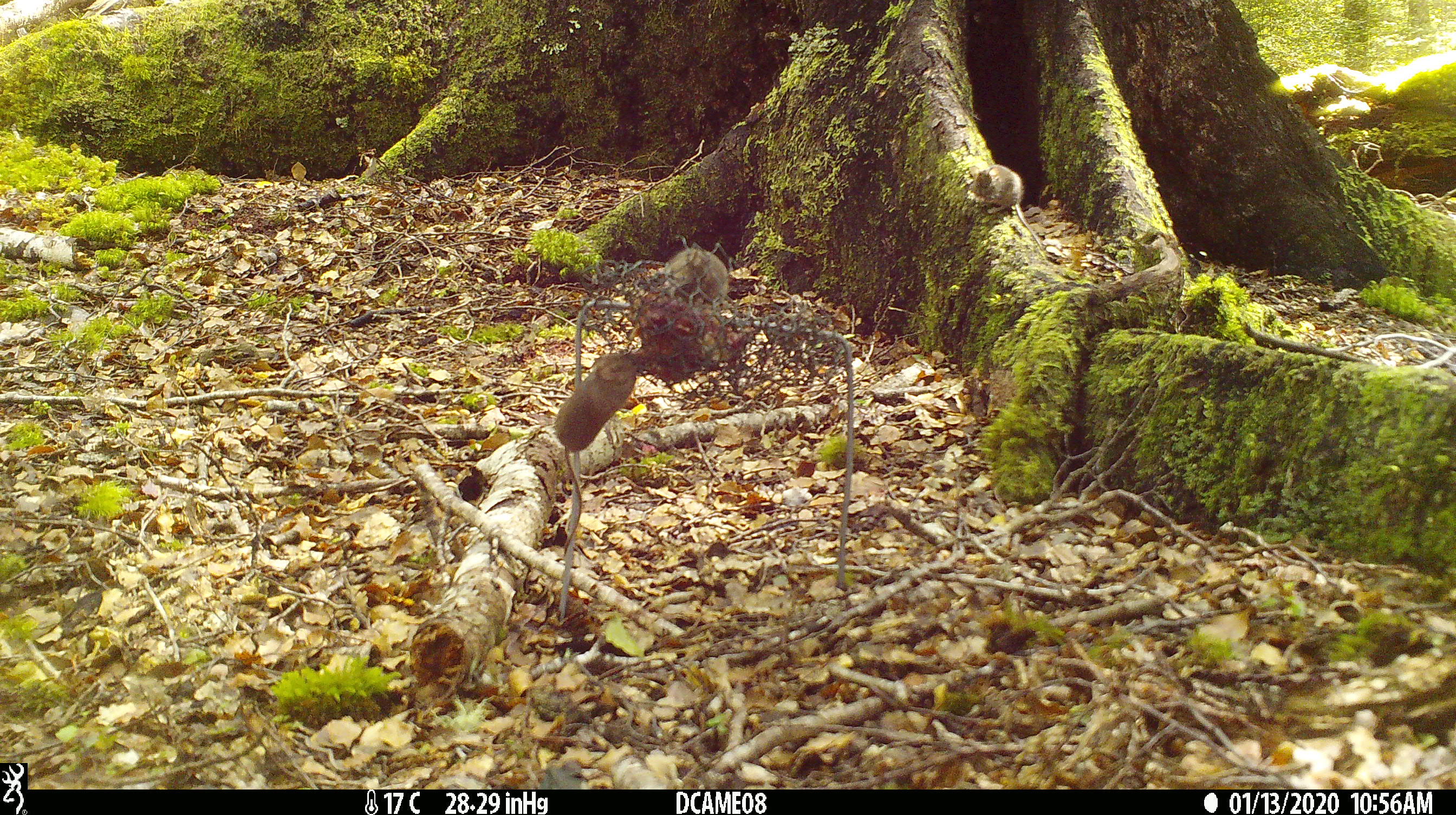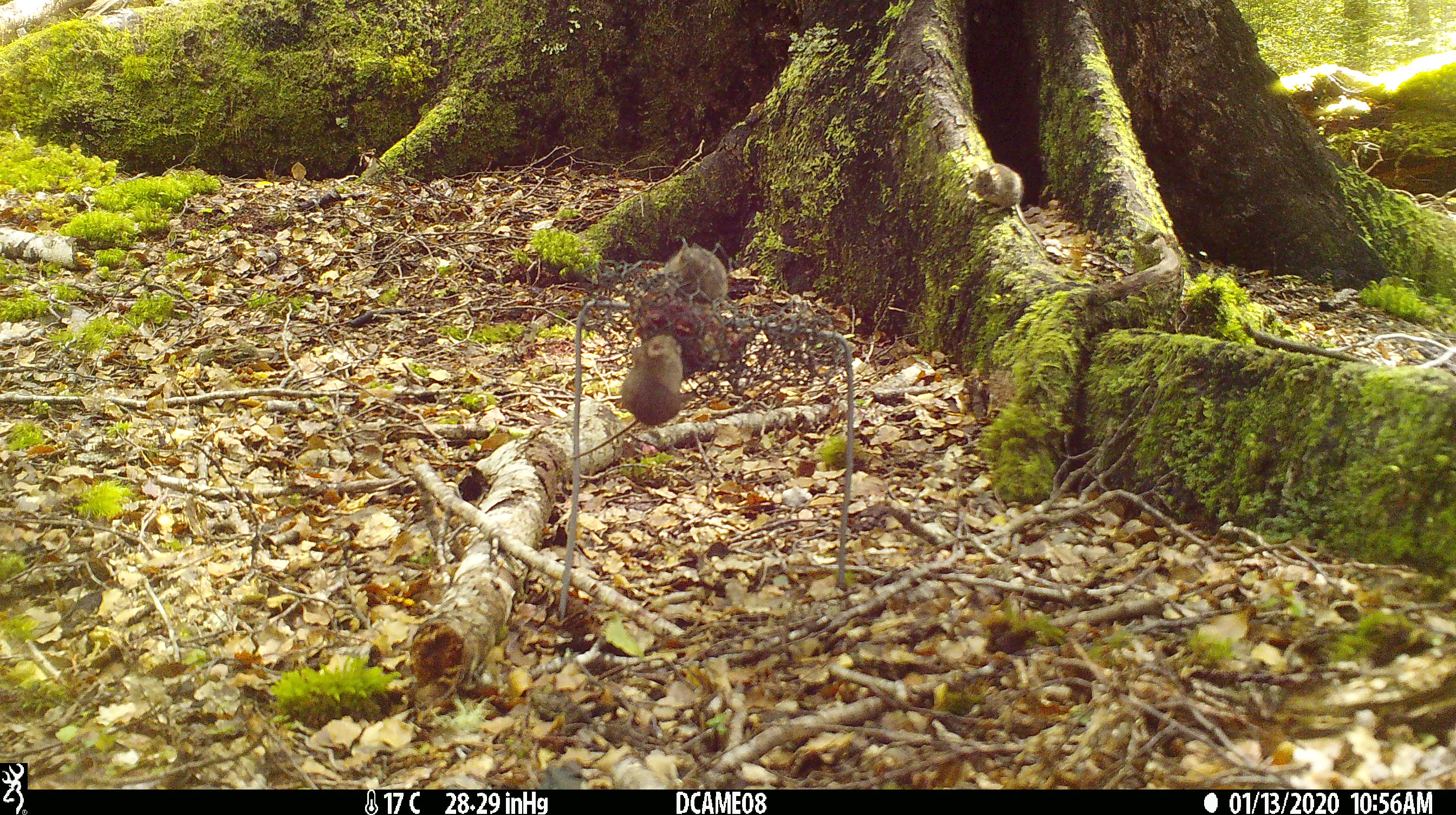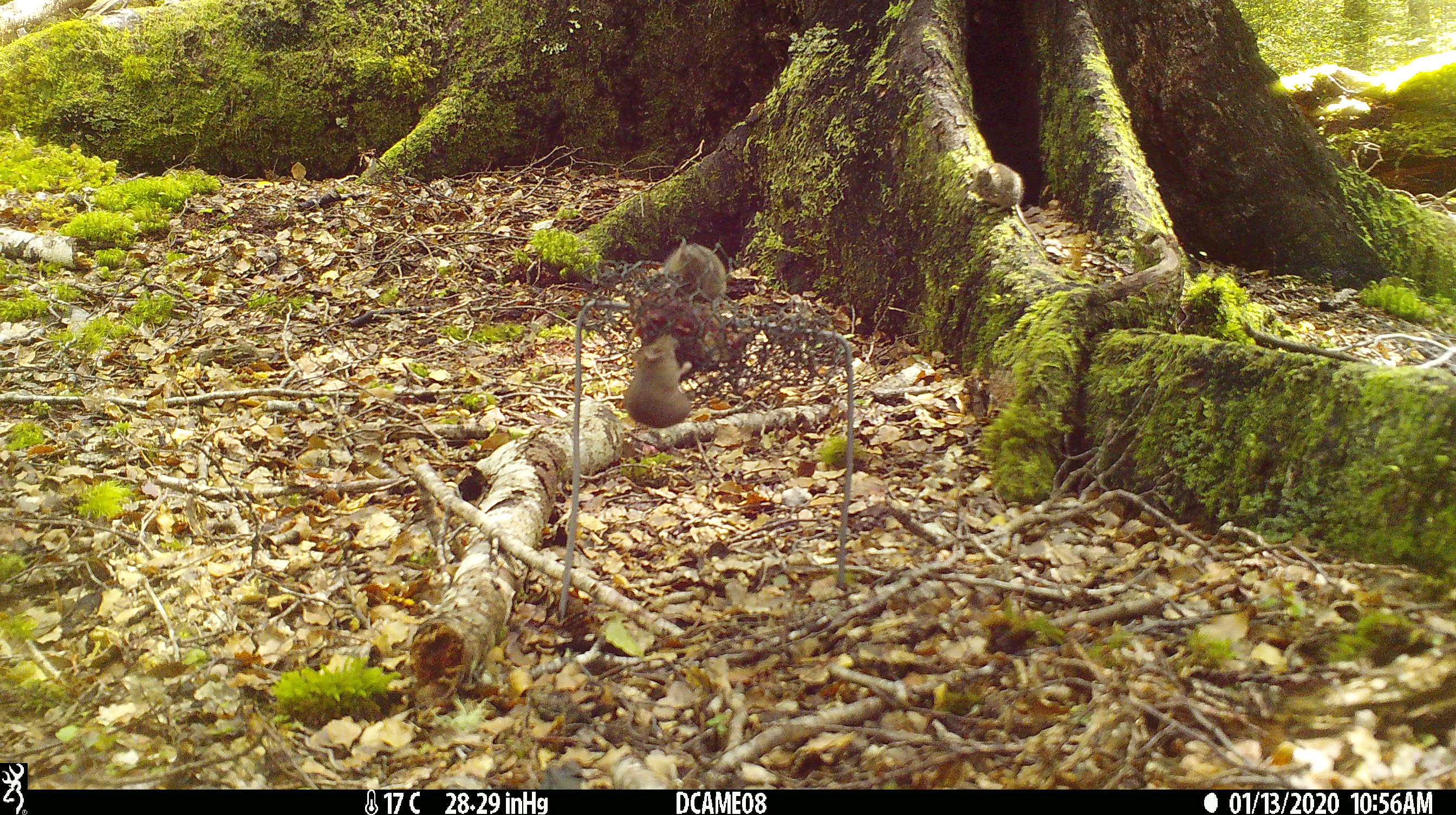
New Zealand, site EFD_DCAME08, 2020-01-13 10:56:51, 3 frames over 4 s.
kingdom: Animalia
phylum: Chordata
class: Mammalia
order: Rodentia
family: Muridae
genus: Mus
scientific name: Mus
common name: mouse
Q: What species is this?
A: Mouse (Mus).